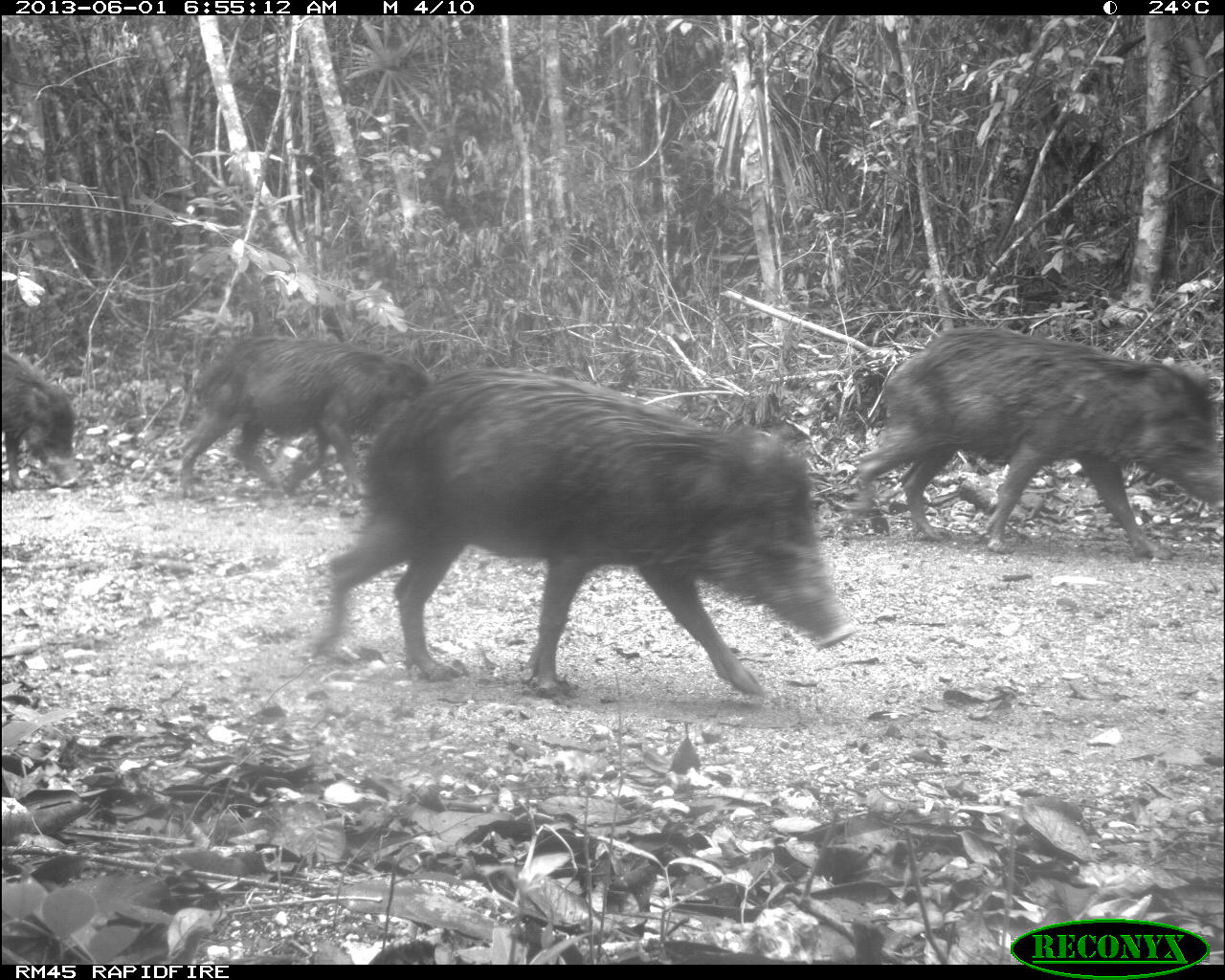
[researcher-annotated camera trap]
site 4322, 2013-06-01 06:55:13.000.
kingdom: Animalia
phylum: Chordata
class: Mammalia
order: Artiodactyla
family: Tayassuidae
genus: Tayassu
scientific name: Tayassu pecari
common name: white-lipped peccary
Tayassu pecari (white-lipped peccary), count 39.